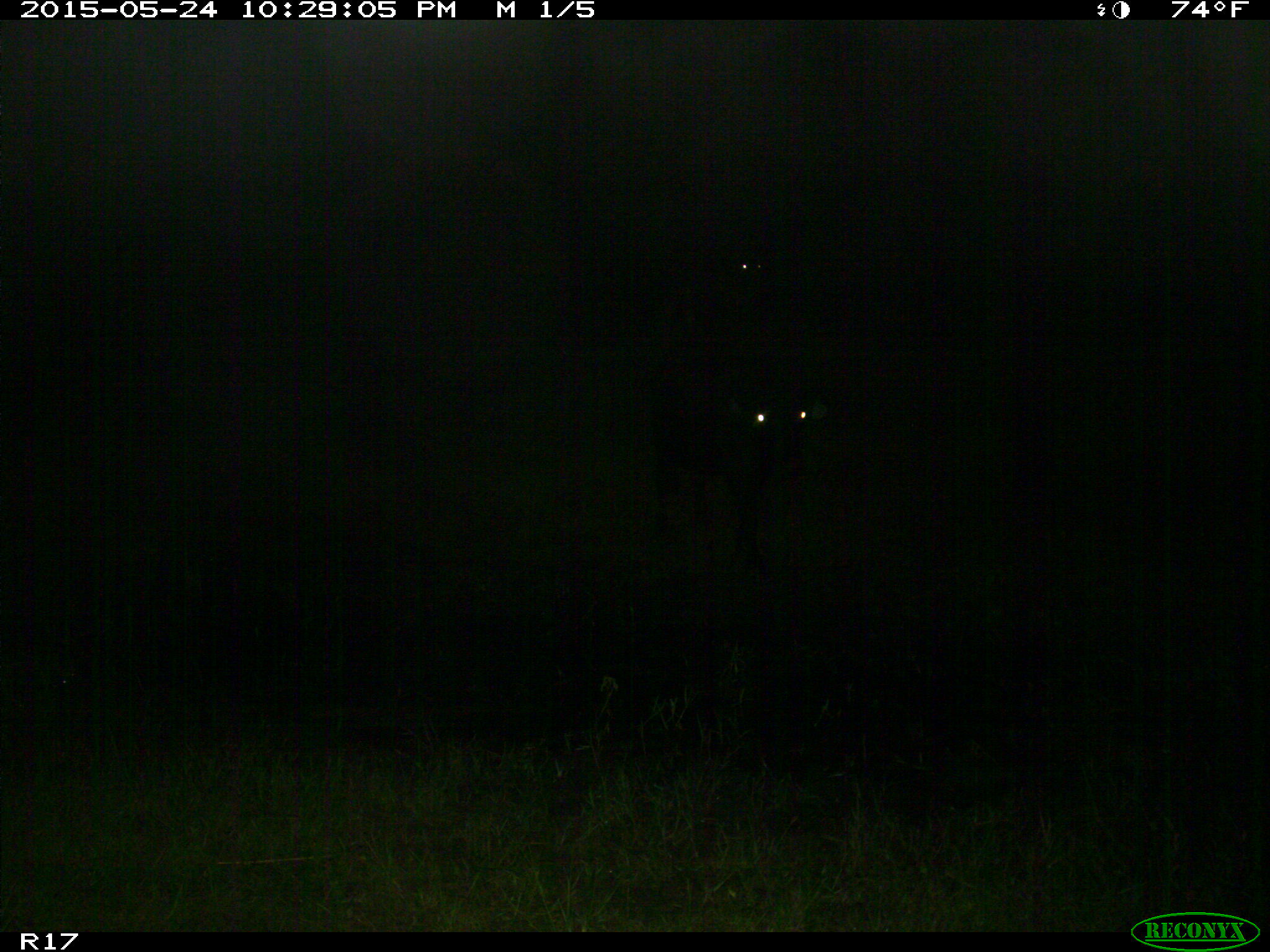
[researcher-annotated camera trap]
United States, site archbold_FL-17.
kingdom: Animalia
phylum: Chordata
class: Mammalia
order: Artiodactyla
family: Bovidae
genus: Bos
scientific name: Bos taurus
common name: domestic cow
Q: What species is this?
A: Bos taurus (domestic cow).